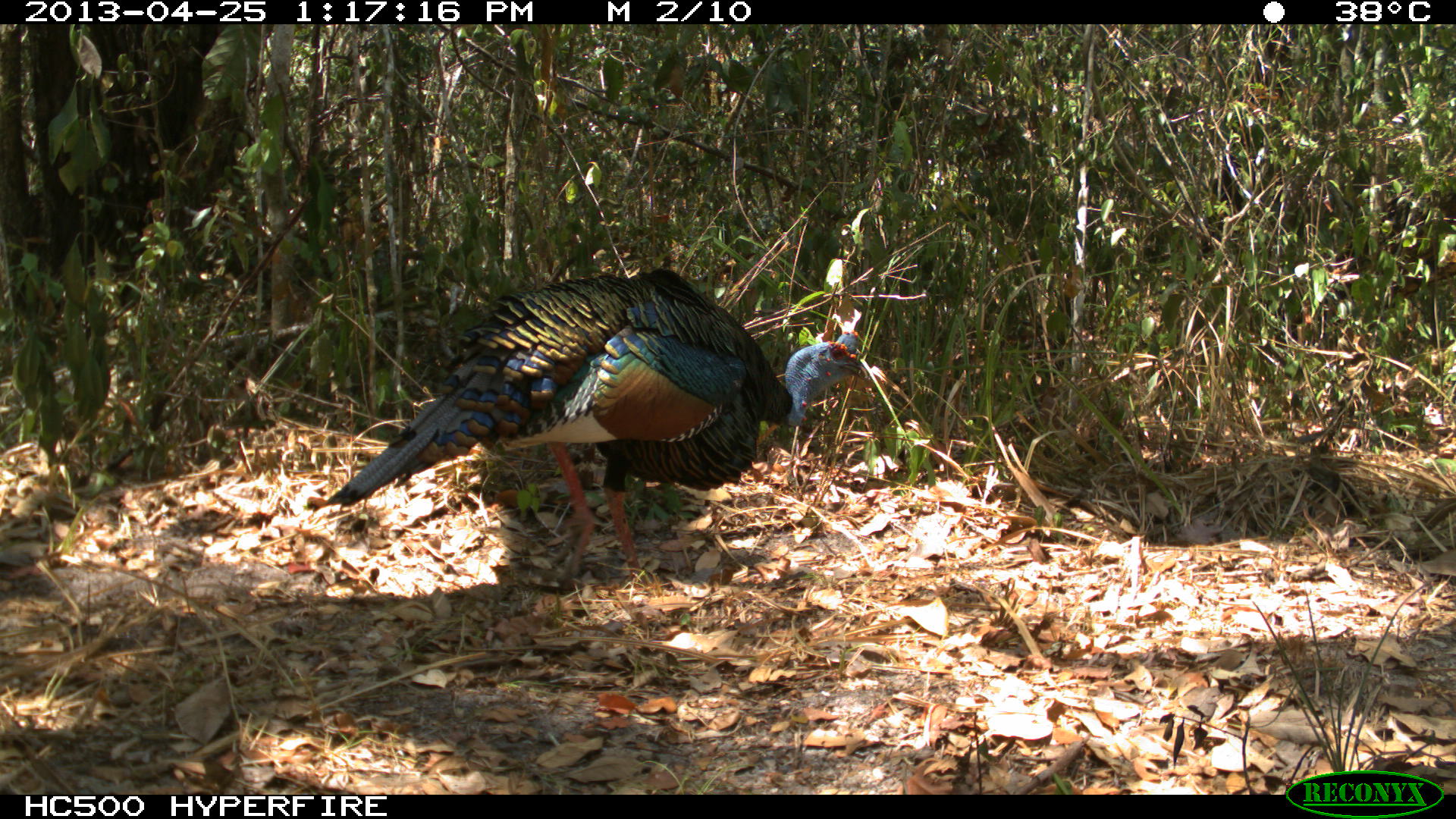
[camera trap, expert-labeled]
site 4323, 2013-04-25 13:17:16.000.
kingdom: Animalia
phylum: Chordata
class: Aves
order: Galliformes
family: Phasianidae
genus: Meleagris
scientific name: Meleagris ocellata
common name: ocellated turkey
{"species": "Meleagris ocellata (ocellated turkey)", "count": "1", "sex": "male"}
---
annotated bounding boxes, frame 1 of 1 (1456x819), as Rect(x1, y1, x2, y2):
meleagris ocellata: Rect(319, 263, 868, 583)